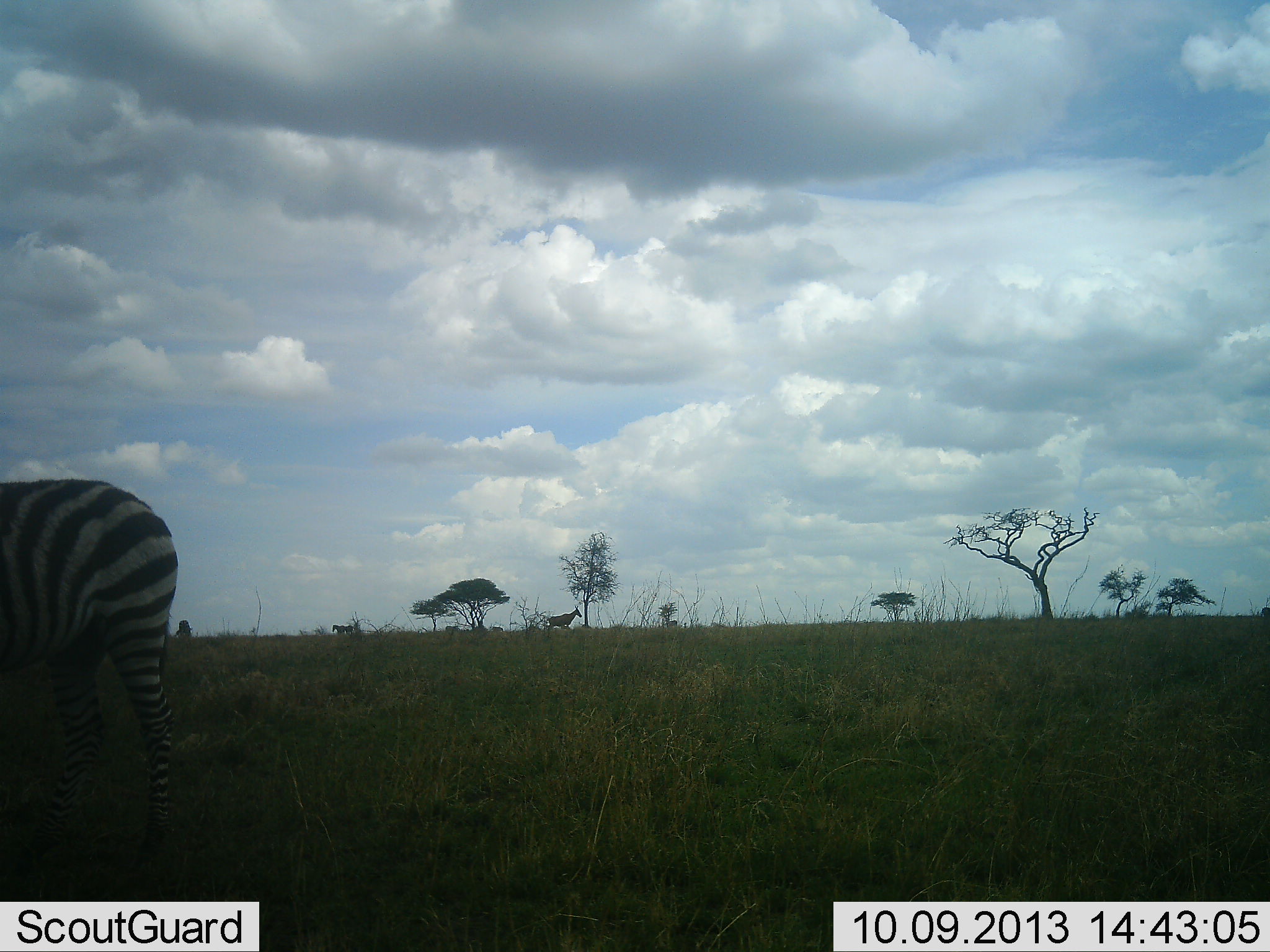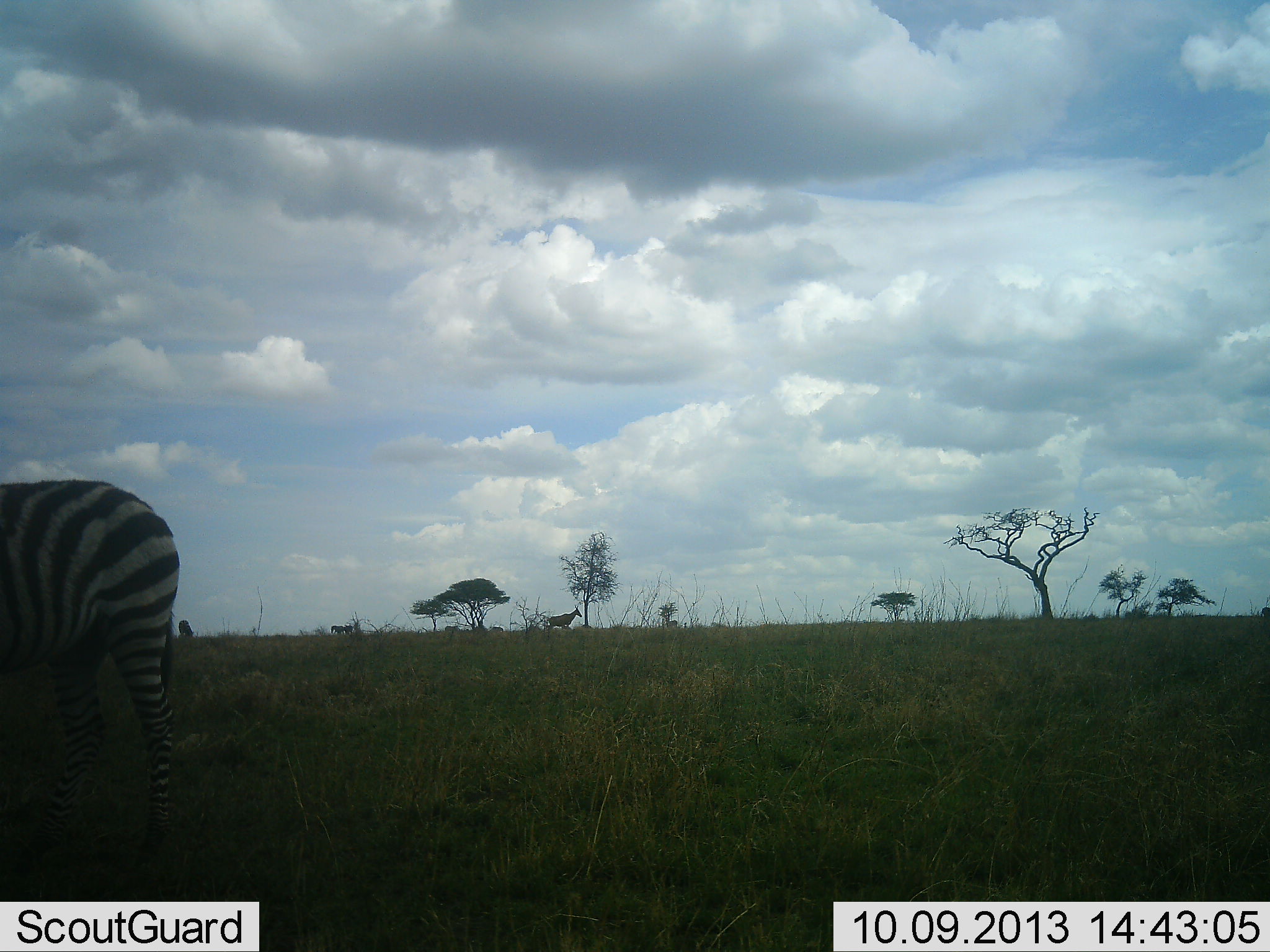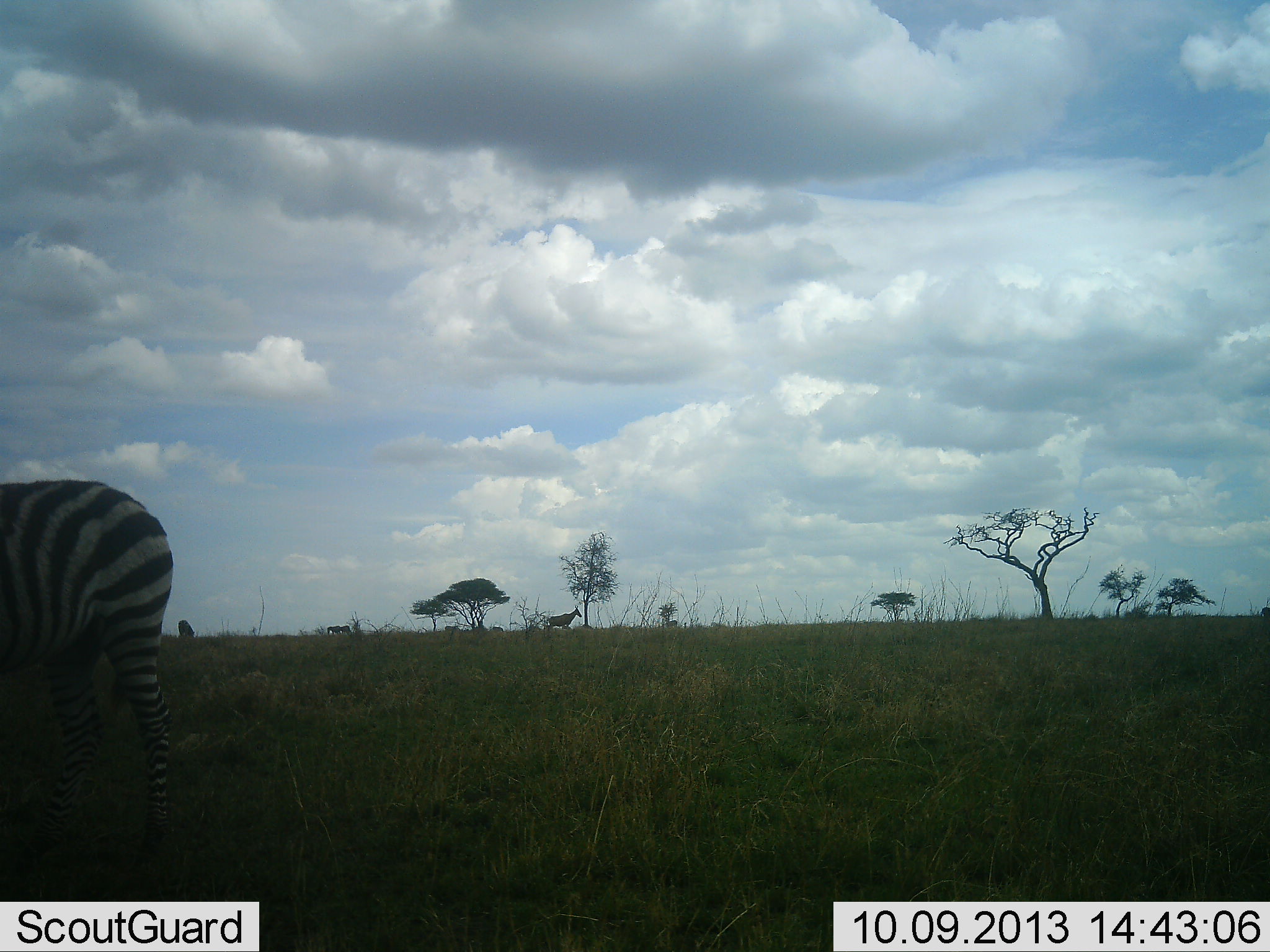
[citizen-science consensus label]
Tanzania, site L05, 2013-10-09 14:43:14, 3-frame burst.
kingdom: Animalia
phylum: Chordata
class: Mammalia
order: Perissodactyla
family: Equidae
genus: Equus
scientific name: Equus quagga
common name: plains zebra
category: zebra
Zebra (plains zebra) (Equus quagga), count 1. Behavior (volunteer vote fractions): standing 68%, resting 5%, moving 22%, interacting 2%. Young present (vote fraction): 0%. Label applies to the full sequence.